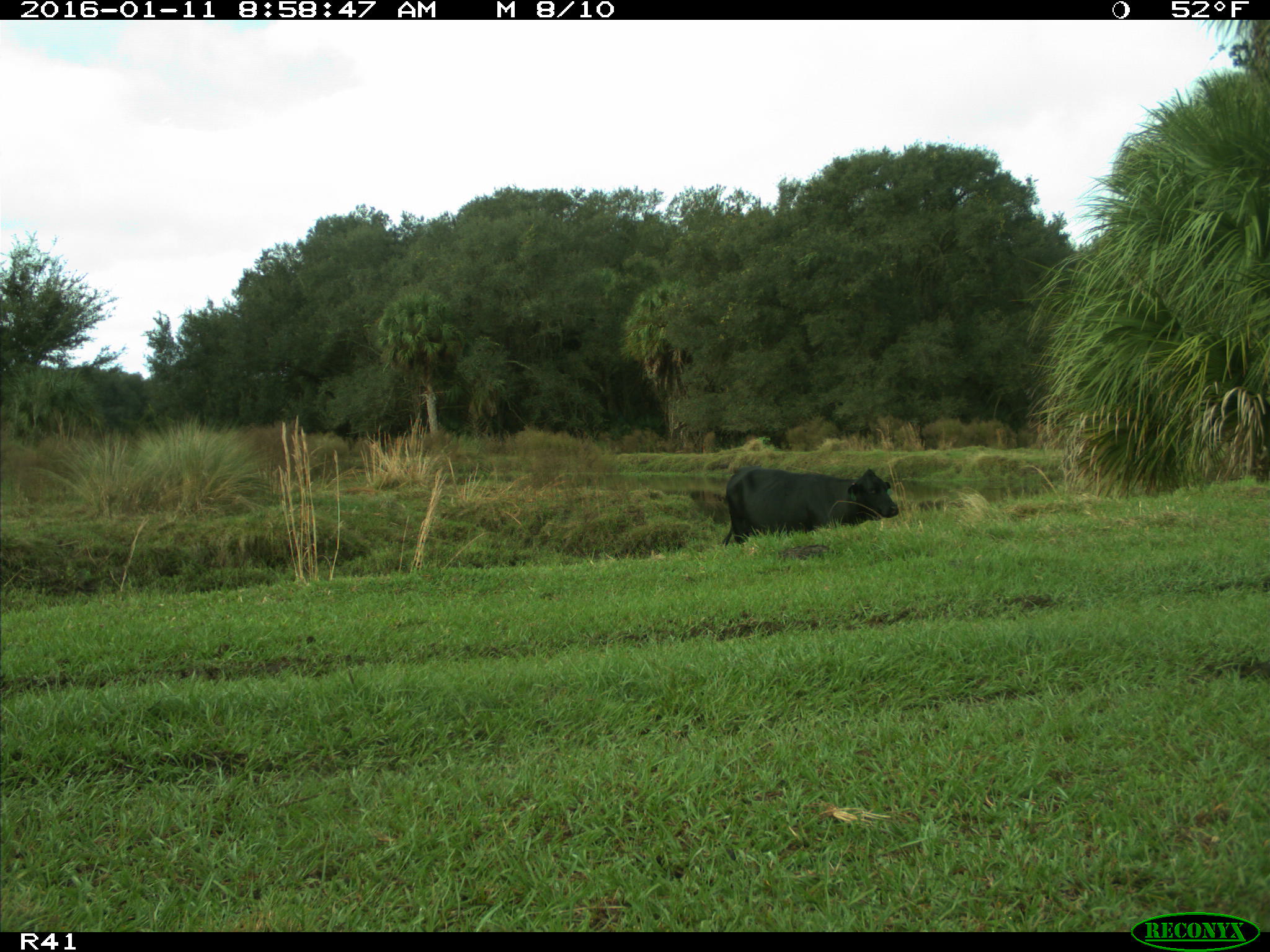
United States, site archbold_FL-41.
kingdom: Animalia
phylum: Chordata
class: Mammalia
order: Artiodactyla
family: Bovidae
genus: Bos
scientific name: Bos taurus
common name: domestic cow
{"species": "Bos taurus (domestic cow)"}